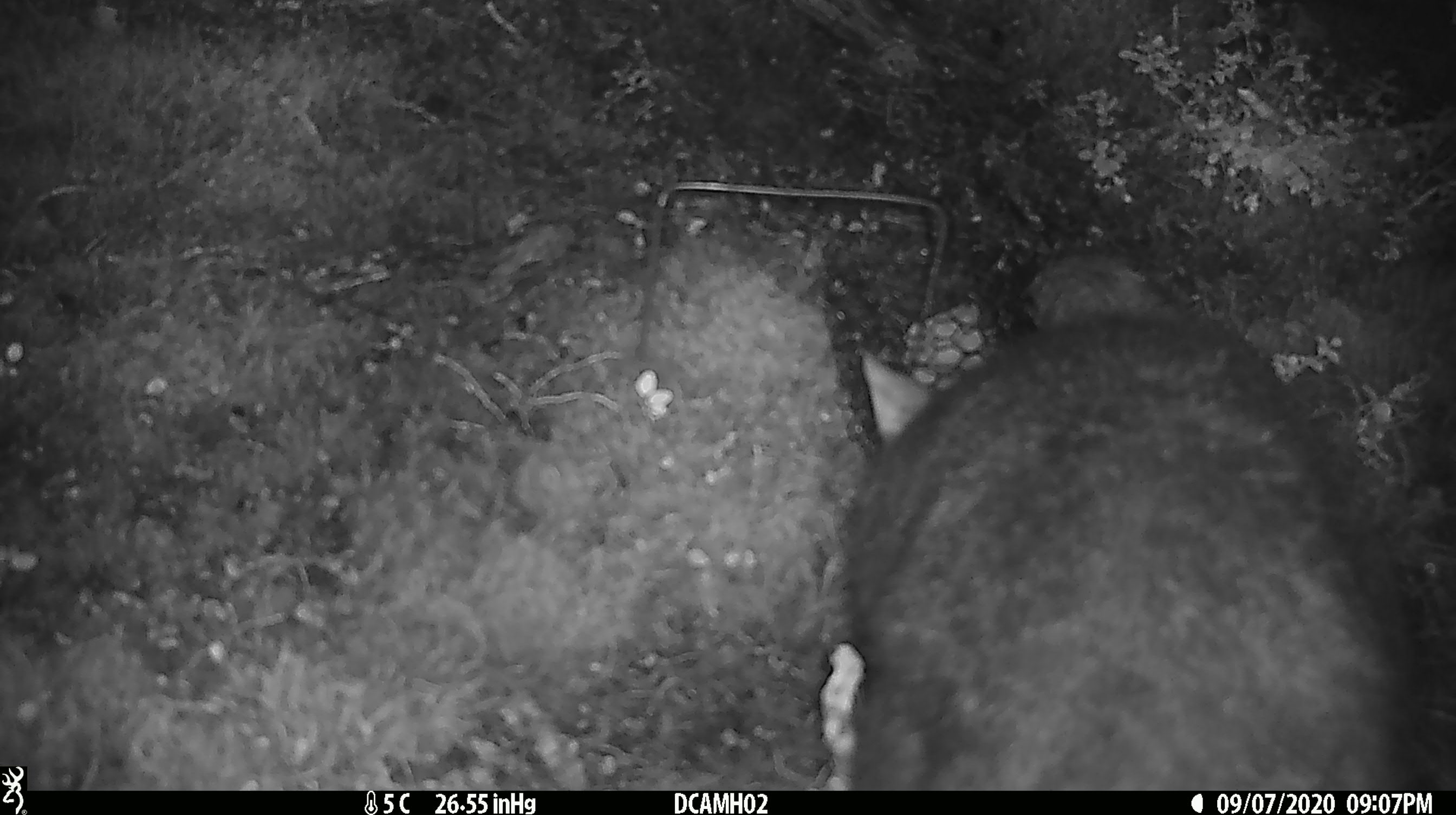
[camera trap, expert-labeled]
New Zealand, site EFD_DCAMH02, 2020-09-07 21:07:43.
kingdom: Animalia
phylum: Chordata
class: Mammalia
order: Diprotodontia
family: Phalangeridae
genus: Trichosurus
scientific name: Trichosurus vulpecula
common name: common brushtail possum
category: possum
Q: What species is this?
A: Possum (common brushtail possum) (Trichosurus vulpecula).